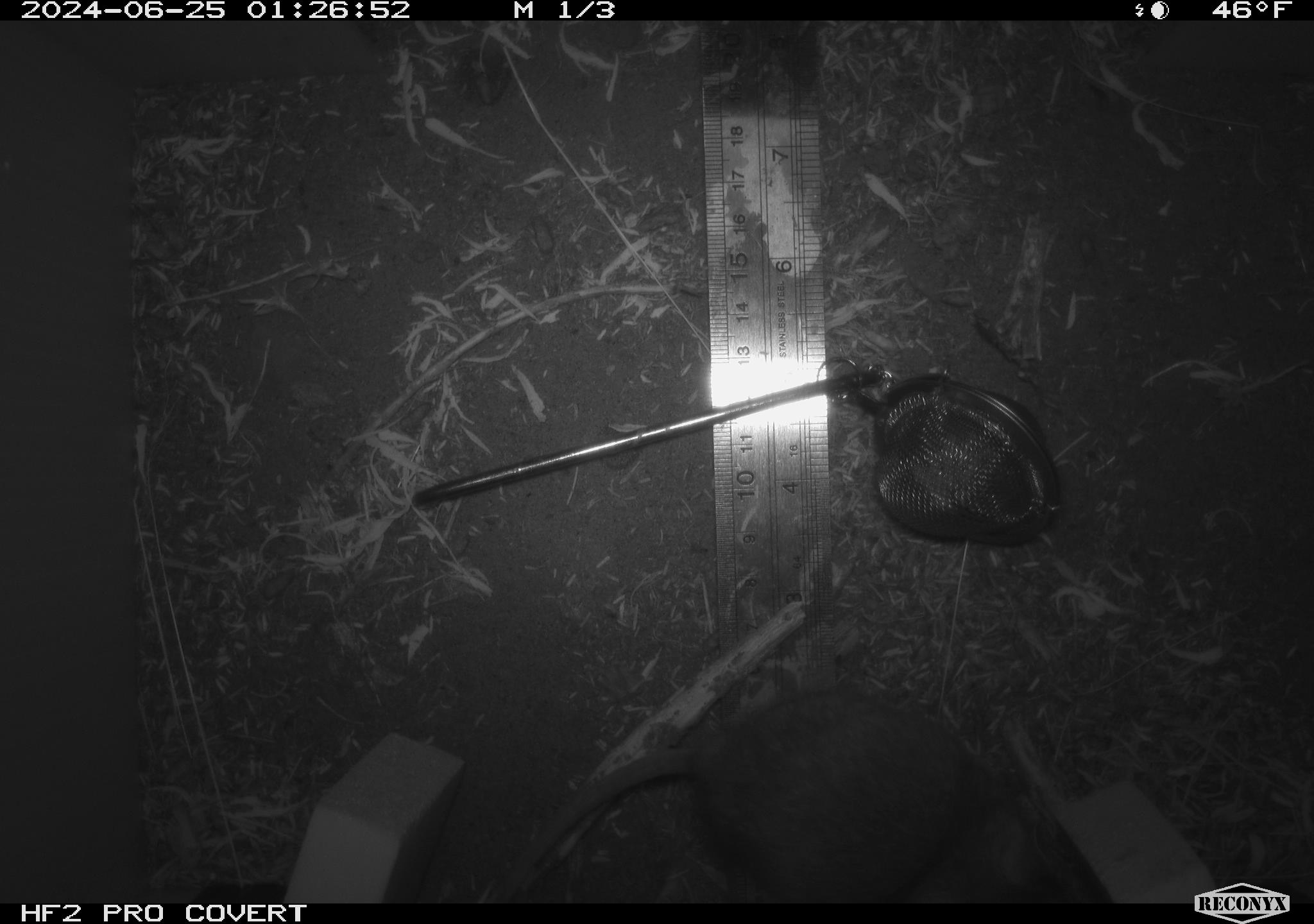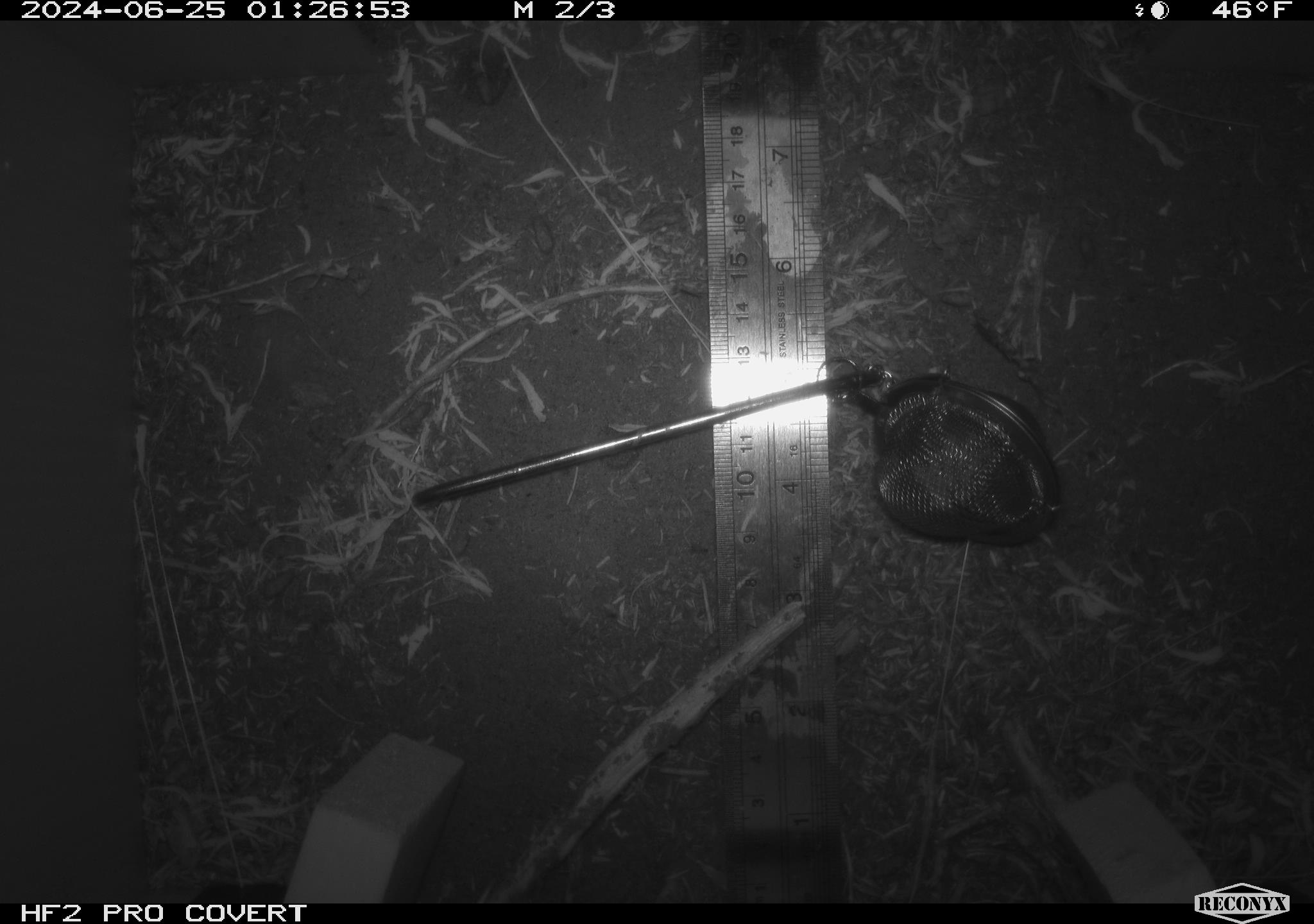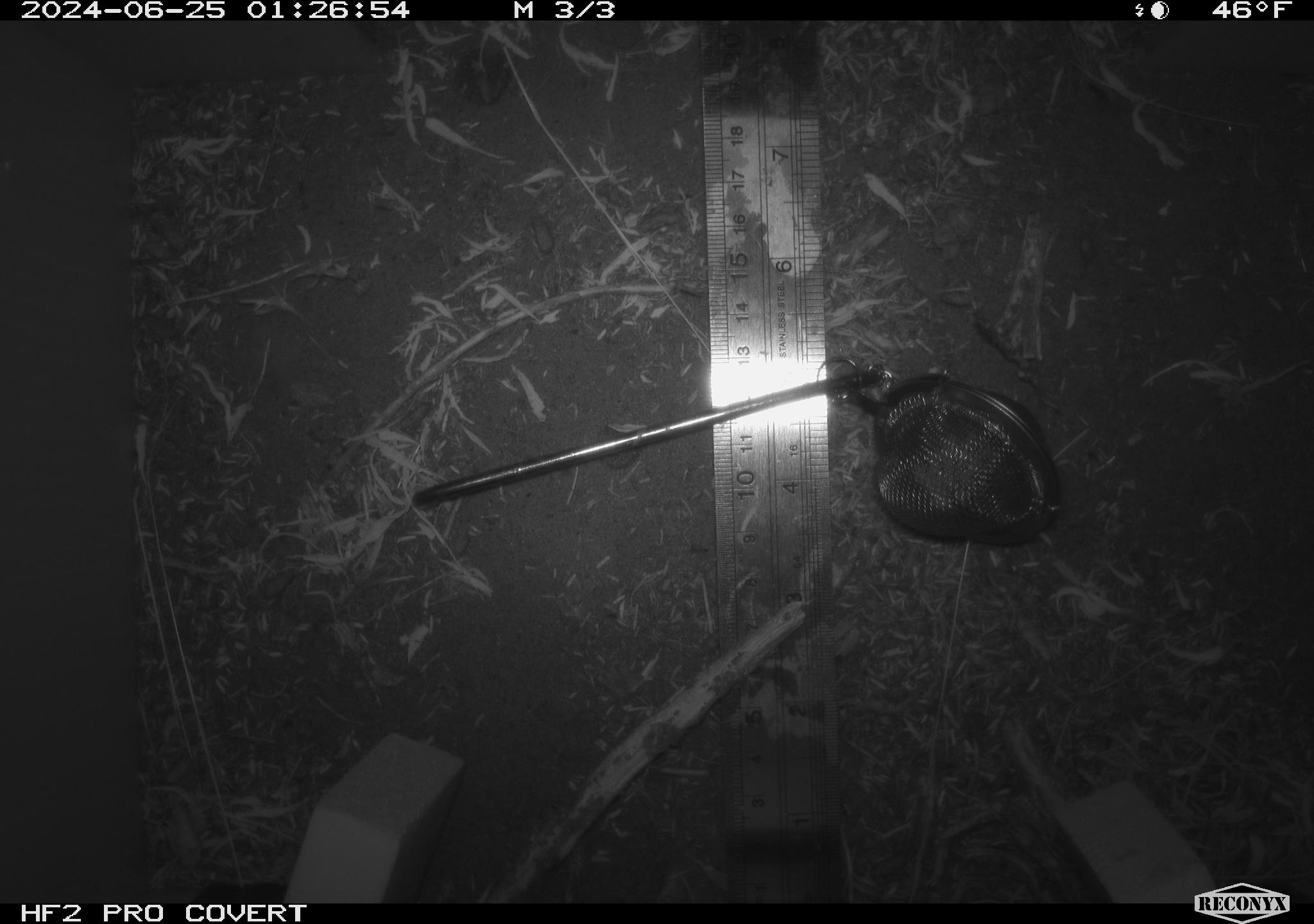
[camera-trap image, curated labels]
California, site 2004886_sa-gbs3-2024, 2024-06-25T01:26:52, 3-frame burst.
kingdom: Animalia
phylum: Chordata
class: Mammalia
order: Rodentia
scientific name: Rodentia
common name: mouse species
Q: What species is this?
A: Mouse species (Rodentia).